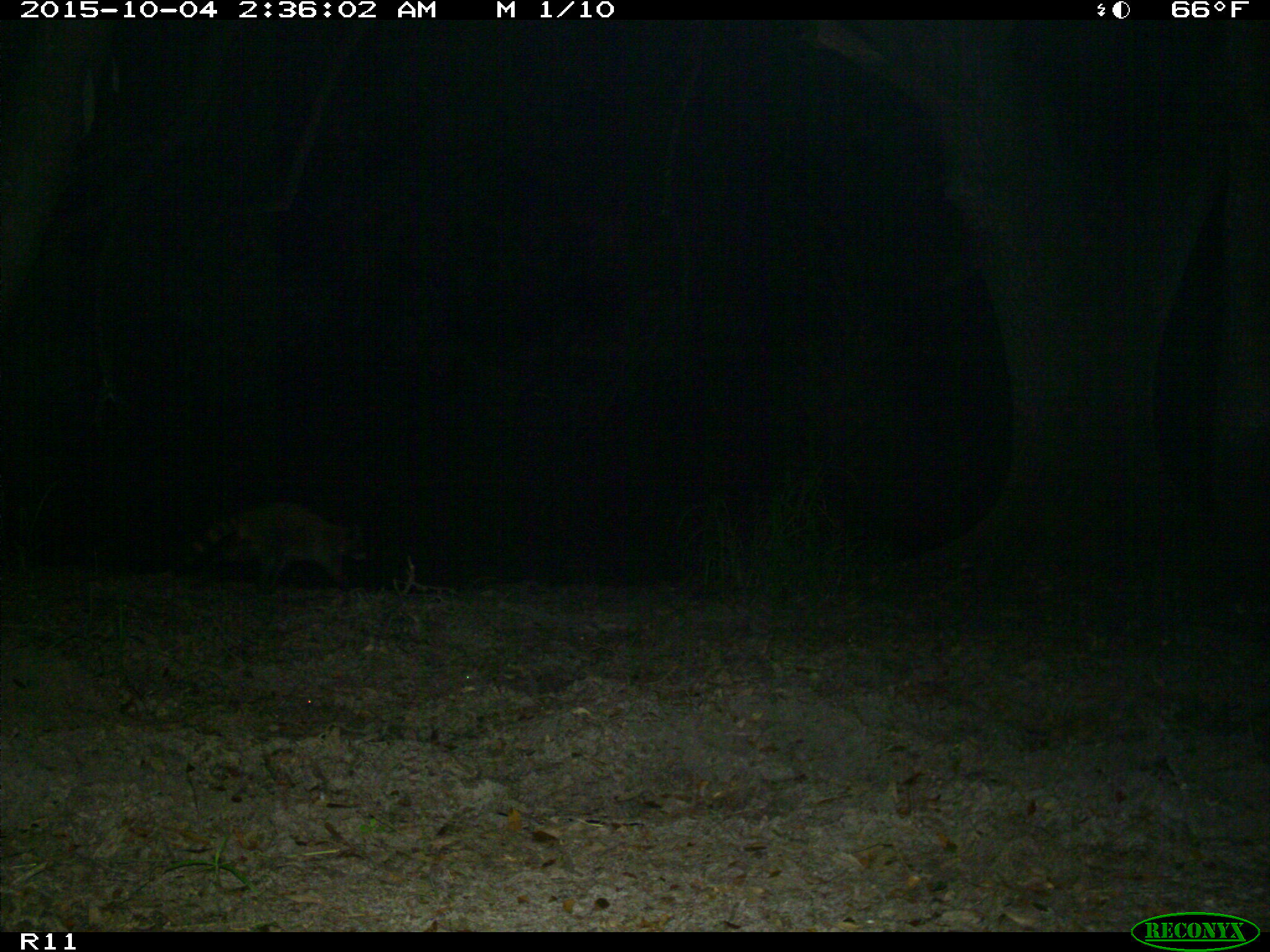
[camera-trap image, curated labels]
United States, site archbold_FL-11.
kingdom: Animalia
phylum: Chordata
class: Mammalia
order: Carnivora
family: Procyonidae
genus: Procyon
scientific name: Procyon lotor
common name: common raccoon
Procyon lotor (common raccoon).